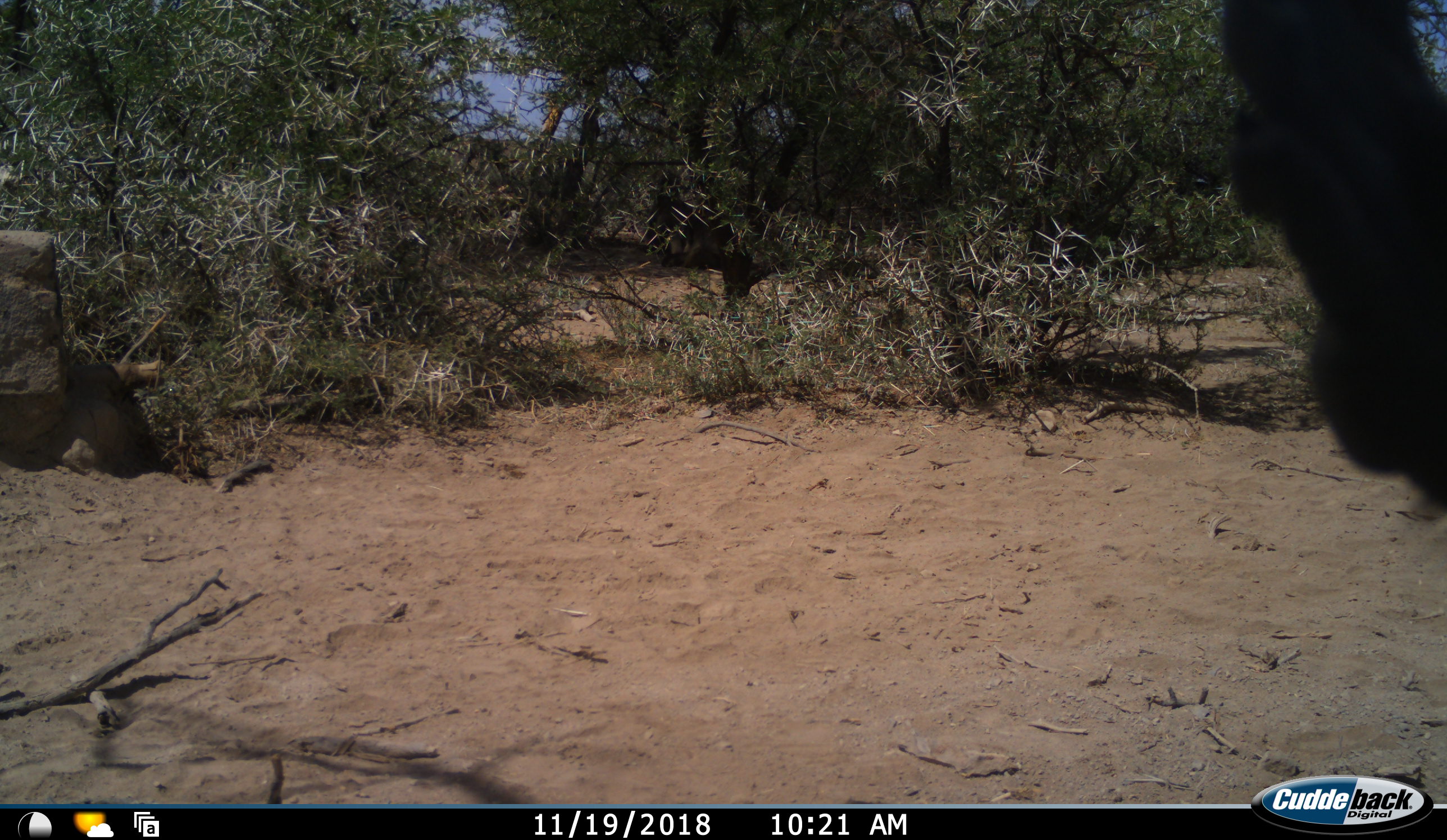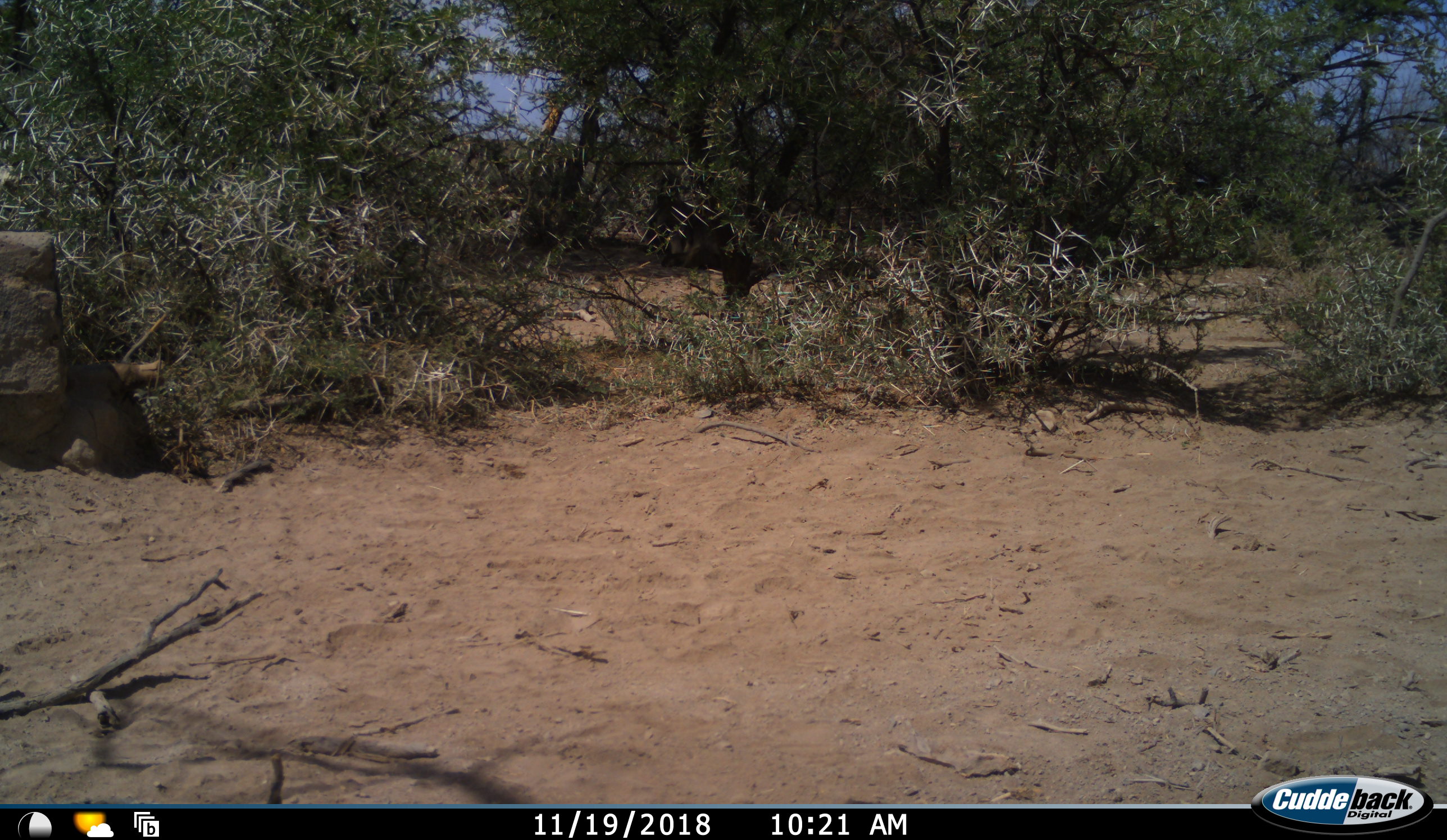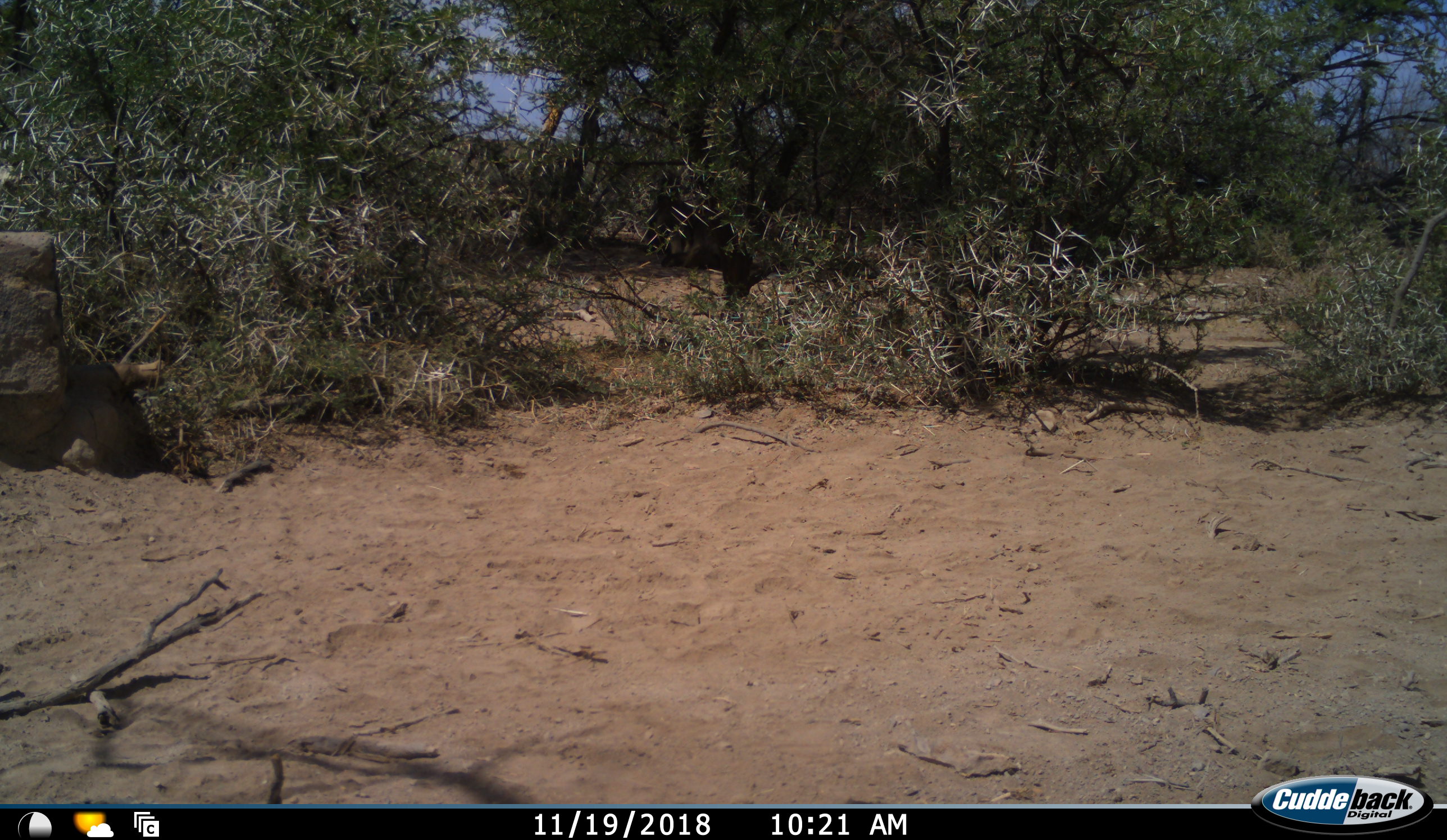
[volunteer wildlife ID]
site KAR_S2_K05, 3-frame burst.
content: unidentified animal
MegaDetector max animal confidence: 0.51